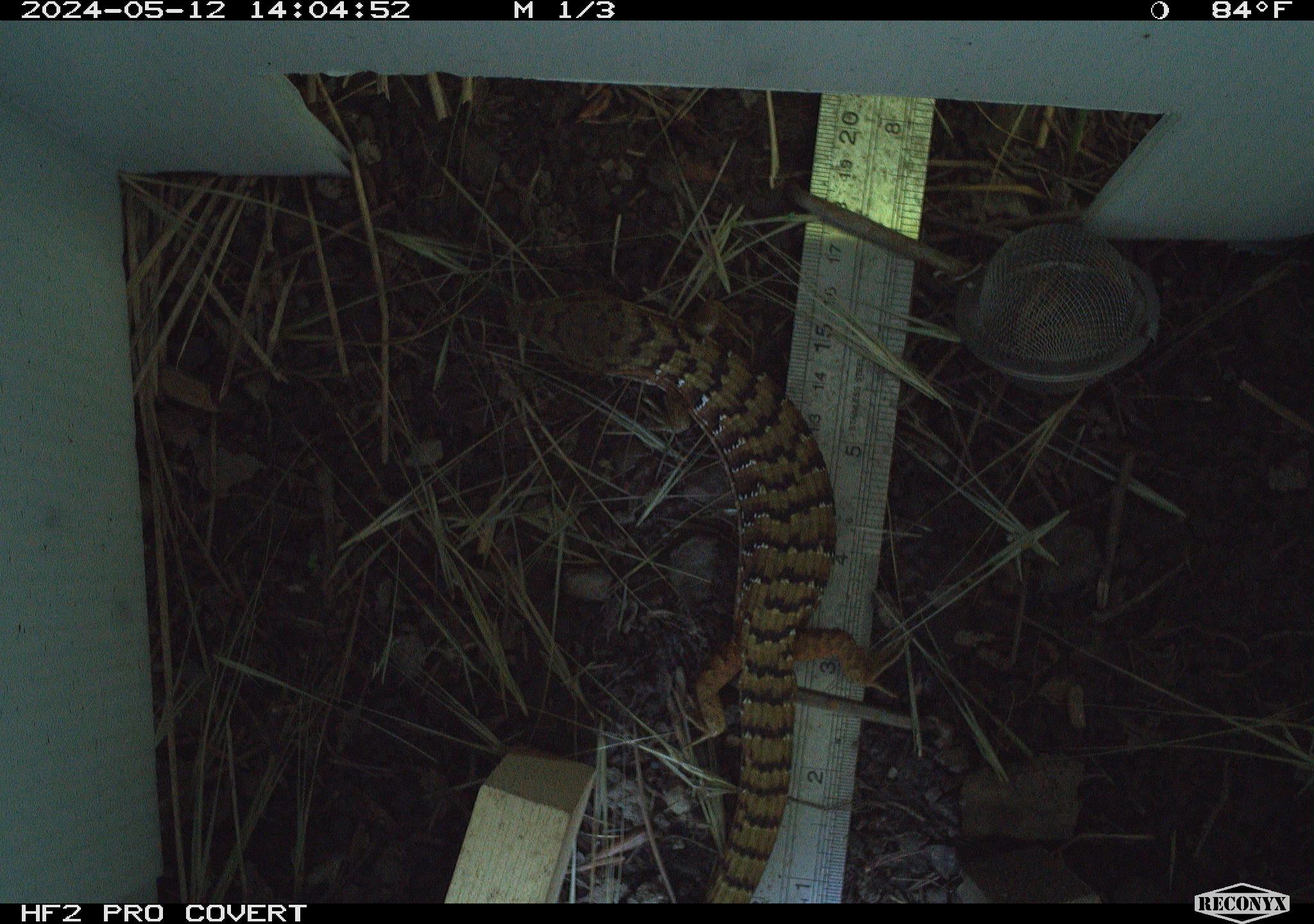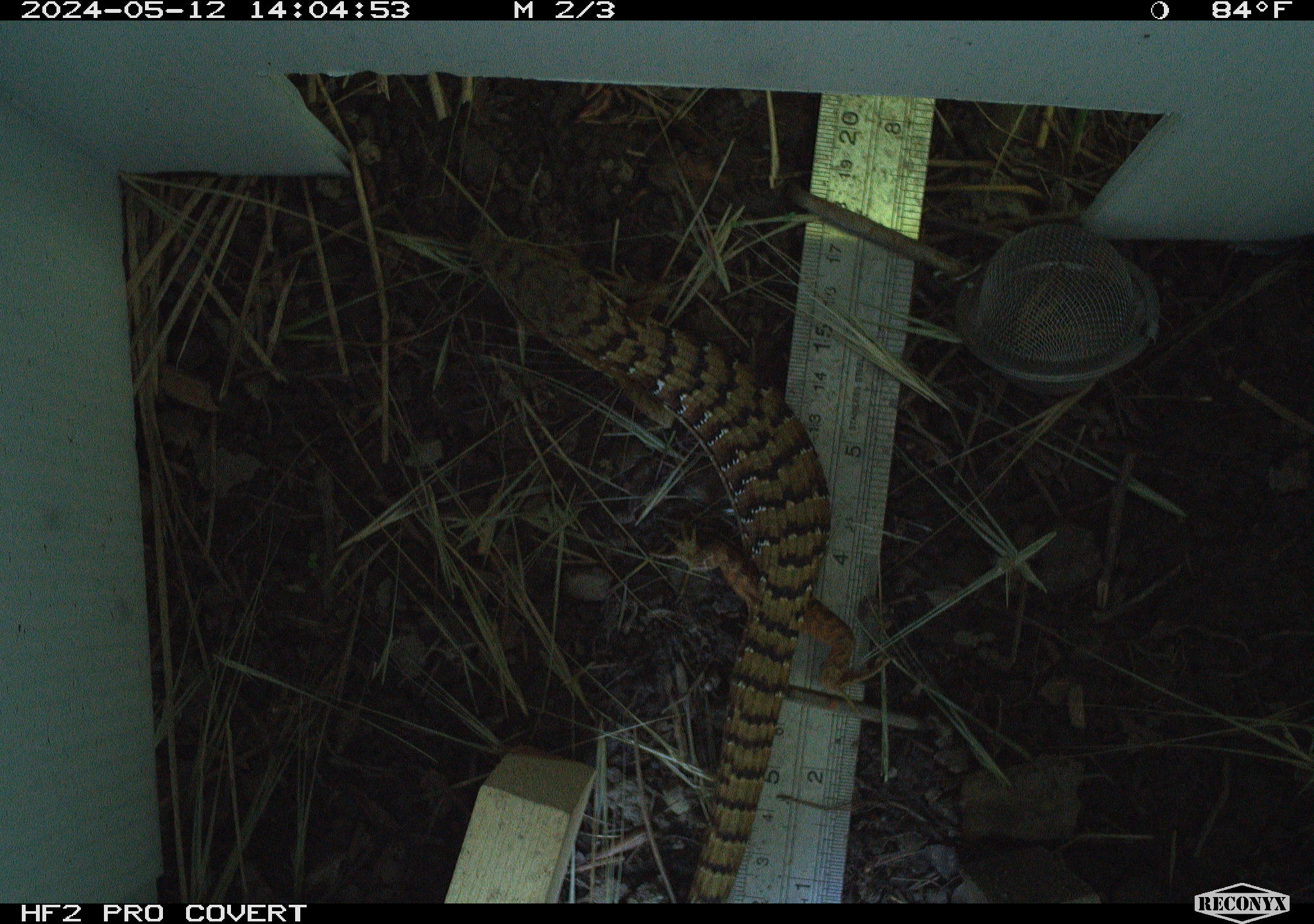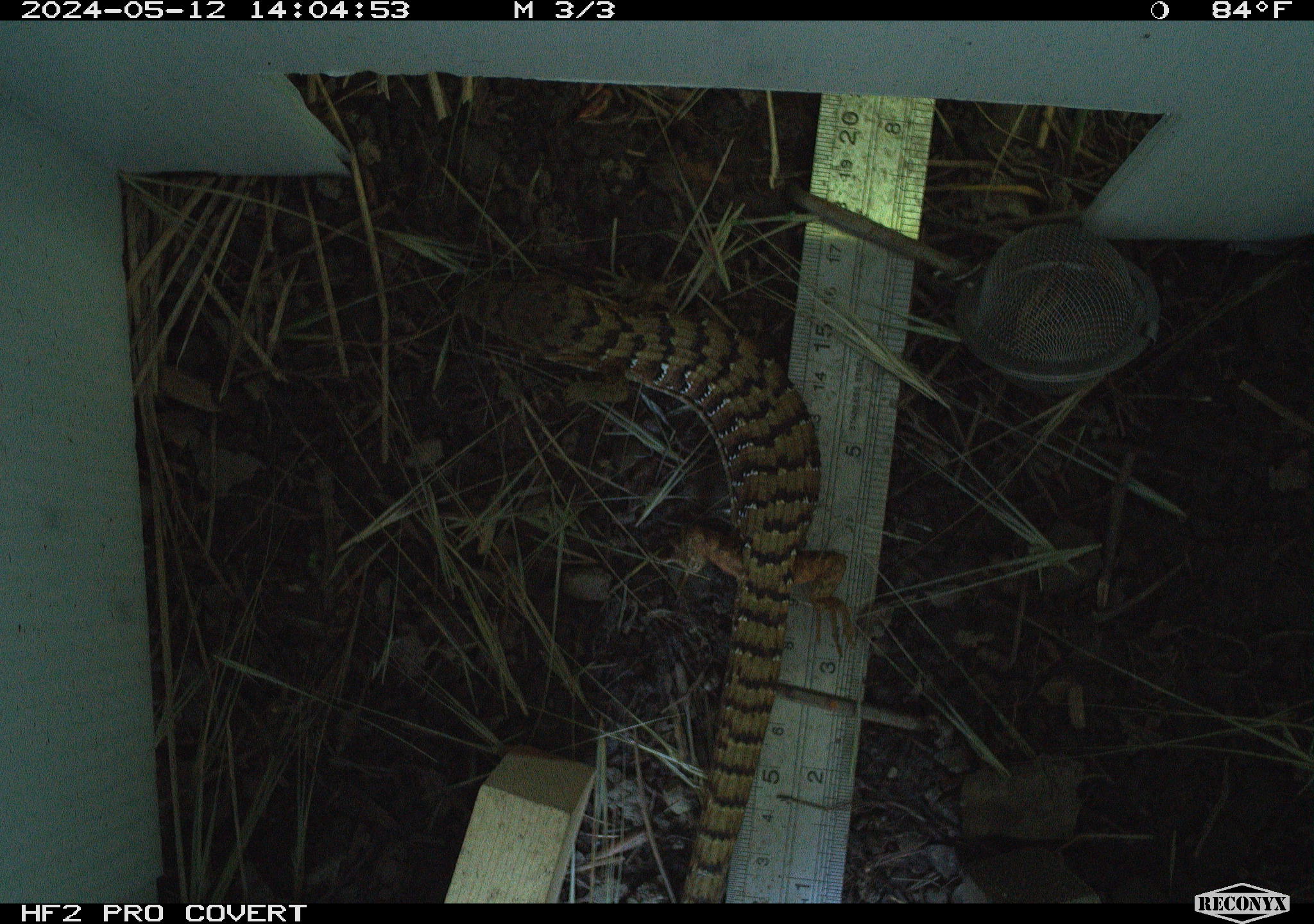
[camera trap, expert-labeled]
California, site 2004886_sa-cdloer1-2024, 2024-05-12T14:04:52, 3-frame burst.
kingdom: Animalia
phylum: Chordata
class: Reptilia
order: Squamata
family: Anguidae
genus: Elgaria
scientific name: Elgaria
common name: alligator lizards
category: elgaria species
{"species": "elgaria species (alligator lizards) (Elgaria)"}